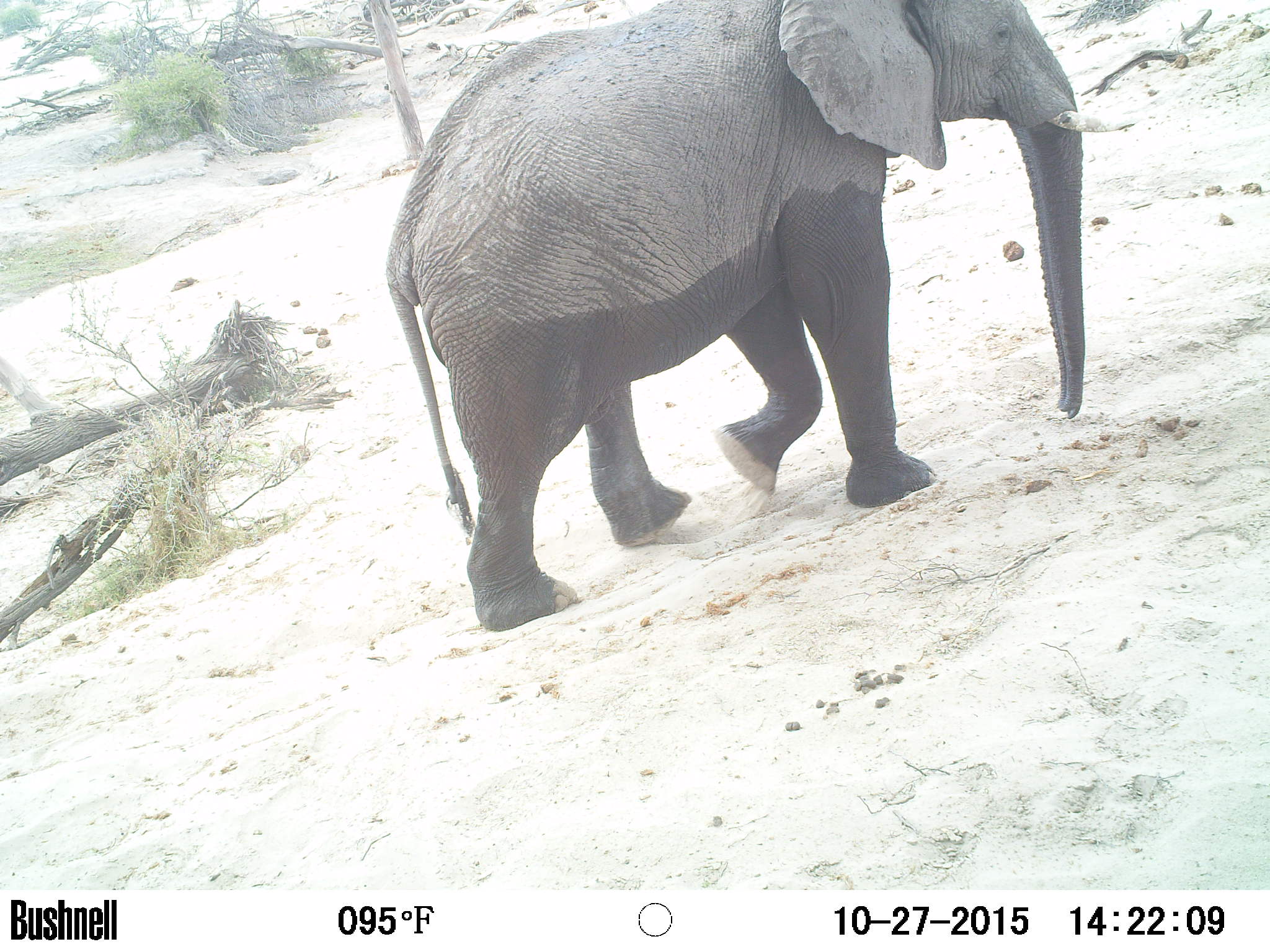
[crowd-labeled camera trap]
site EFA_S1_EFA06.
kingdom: Animalia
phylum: Chordata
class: Mammalia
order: Proboscidea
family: Elephantidae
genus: Loxodonta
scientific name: Loxodonta africana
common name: african bush elephant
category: elephant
Elephant (african bush elephant) (Loxodonta africana), count 1. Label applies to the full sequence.